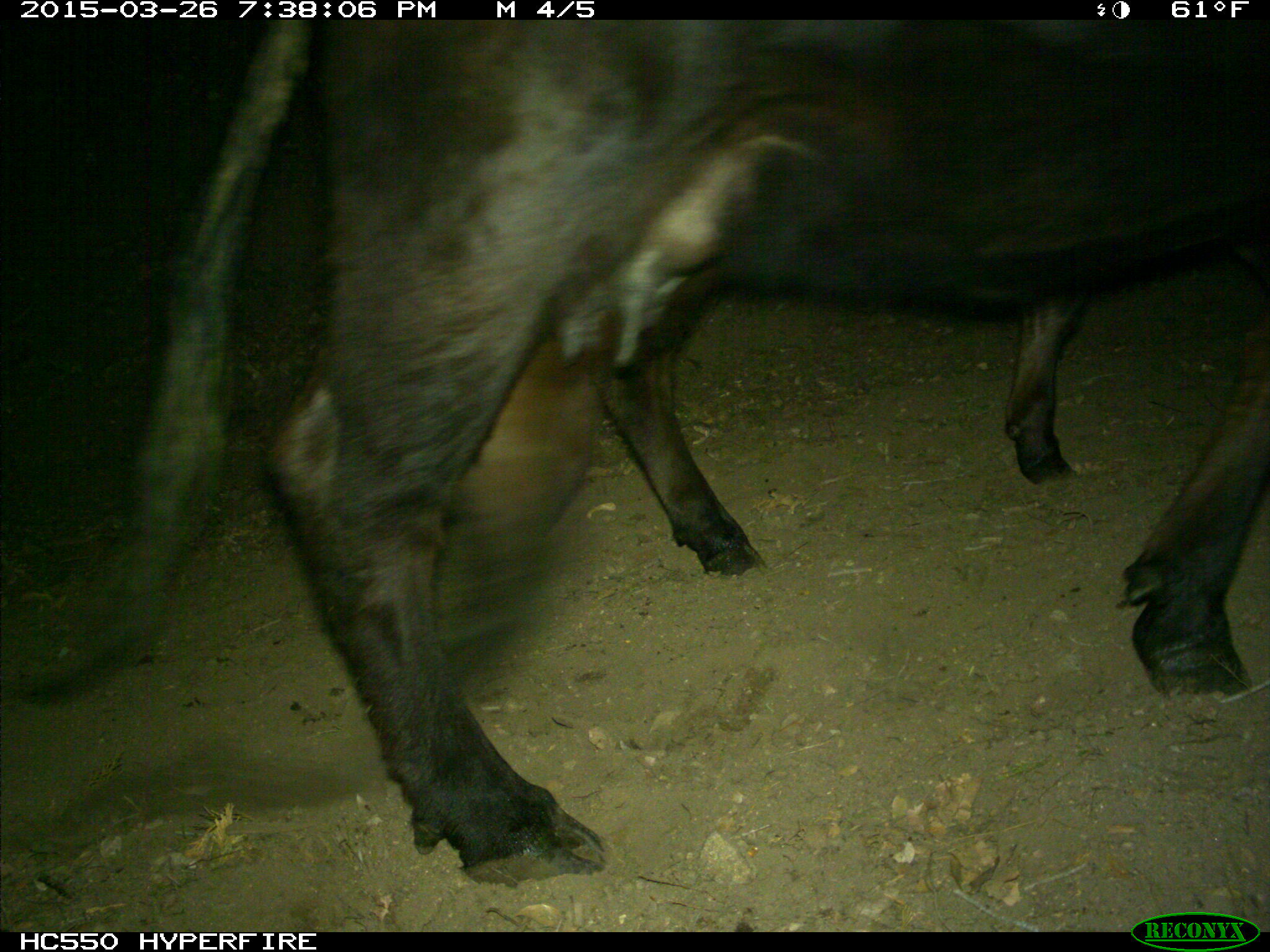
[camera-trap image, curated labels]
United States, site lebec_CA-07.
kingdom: Animalia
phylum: Chordata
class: Mammalia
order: Artiodactyla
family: Bovidae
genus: Bos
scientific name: Bos taurus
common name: domestic cow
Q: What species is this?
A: Bos taurus (domestic cow).